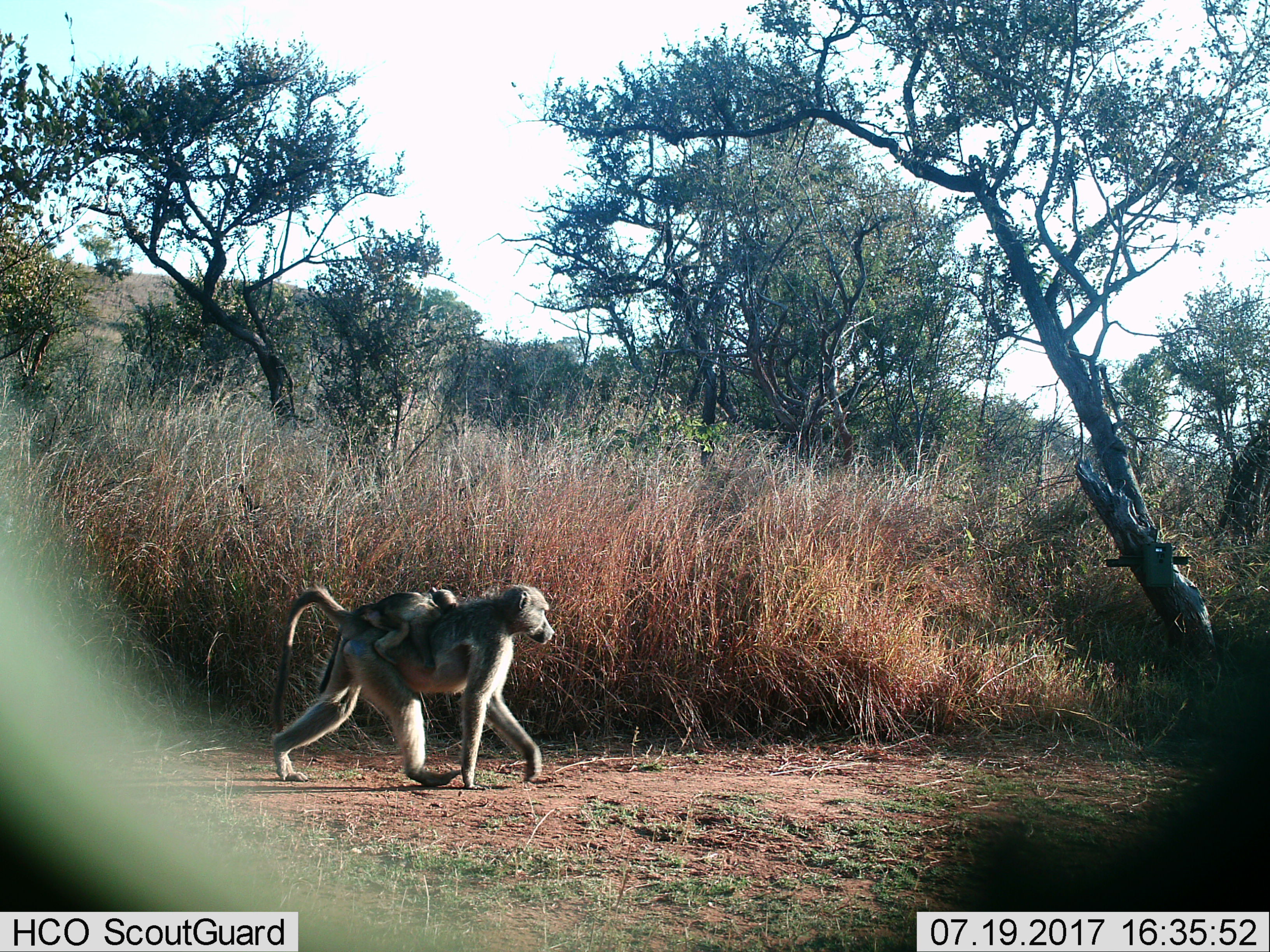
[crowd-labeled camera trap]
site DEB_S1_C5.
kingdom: Animalia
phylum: Chordata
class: Mammalia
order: Primates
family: Cercopithecidae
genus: Papio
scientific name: Papio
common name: baboon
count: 2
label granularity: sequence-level